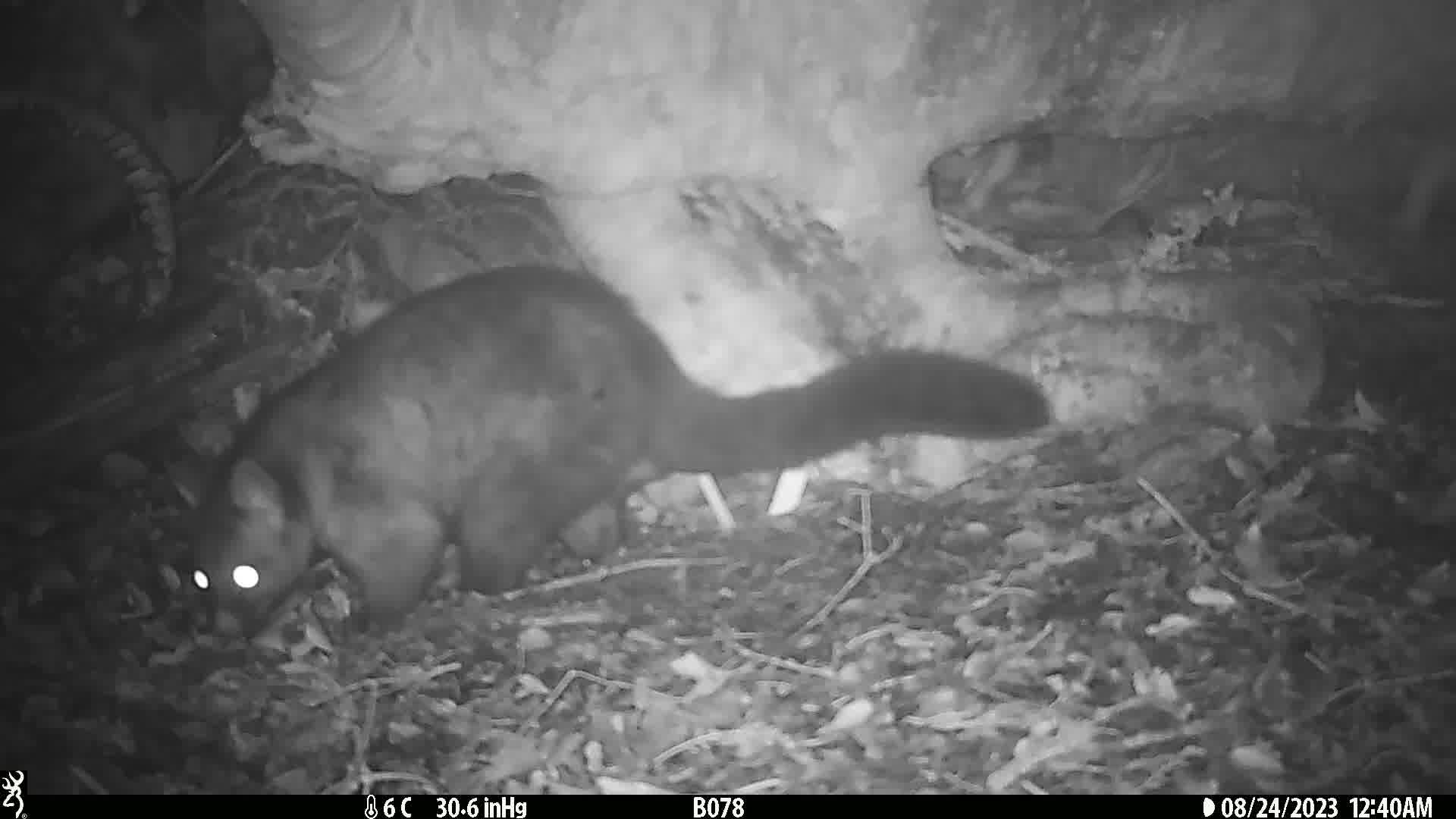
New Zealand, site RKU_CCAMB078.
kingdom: Animalia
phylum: Chordata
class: Mammalia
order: Diprotodontia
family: Phalangeridae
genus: Trichosurus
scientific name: Trichosurus vulpecula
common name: common brushtail possum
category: possum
Possum (common brushtail possum) (Trichosurus vulpecula).